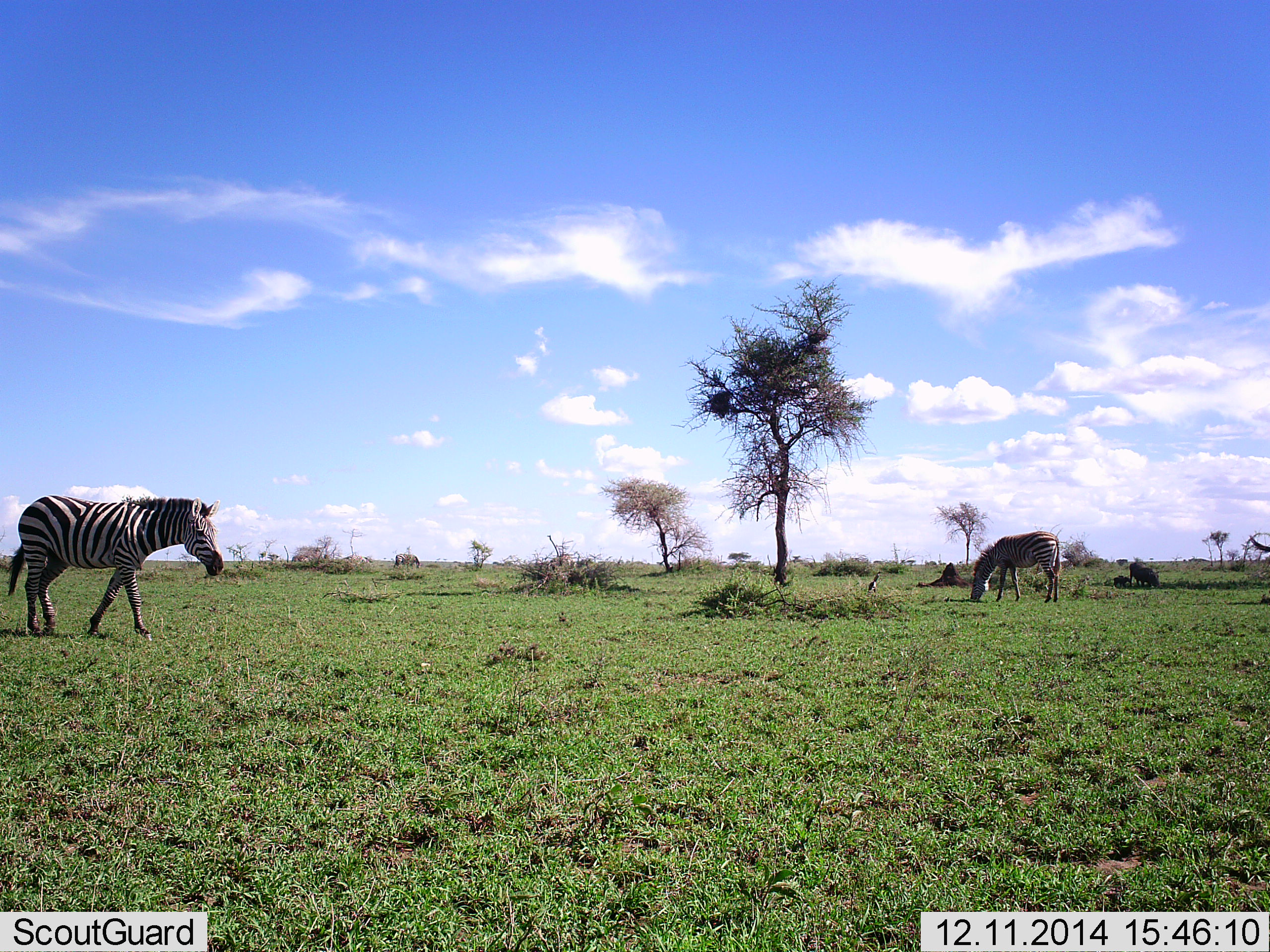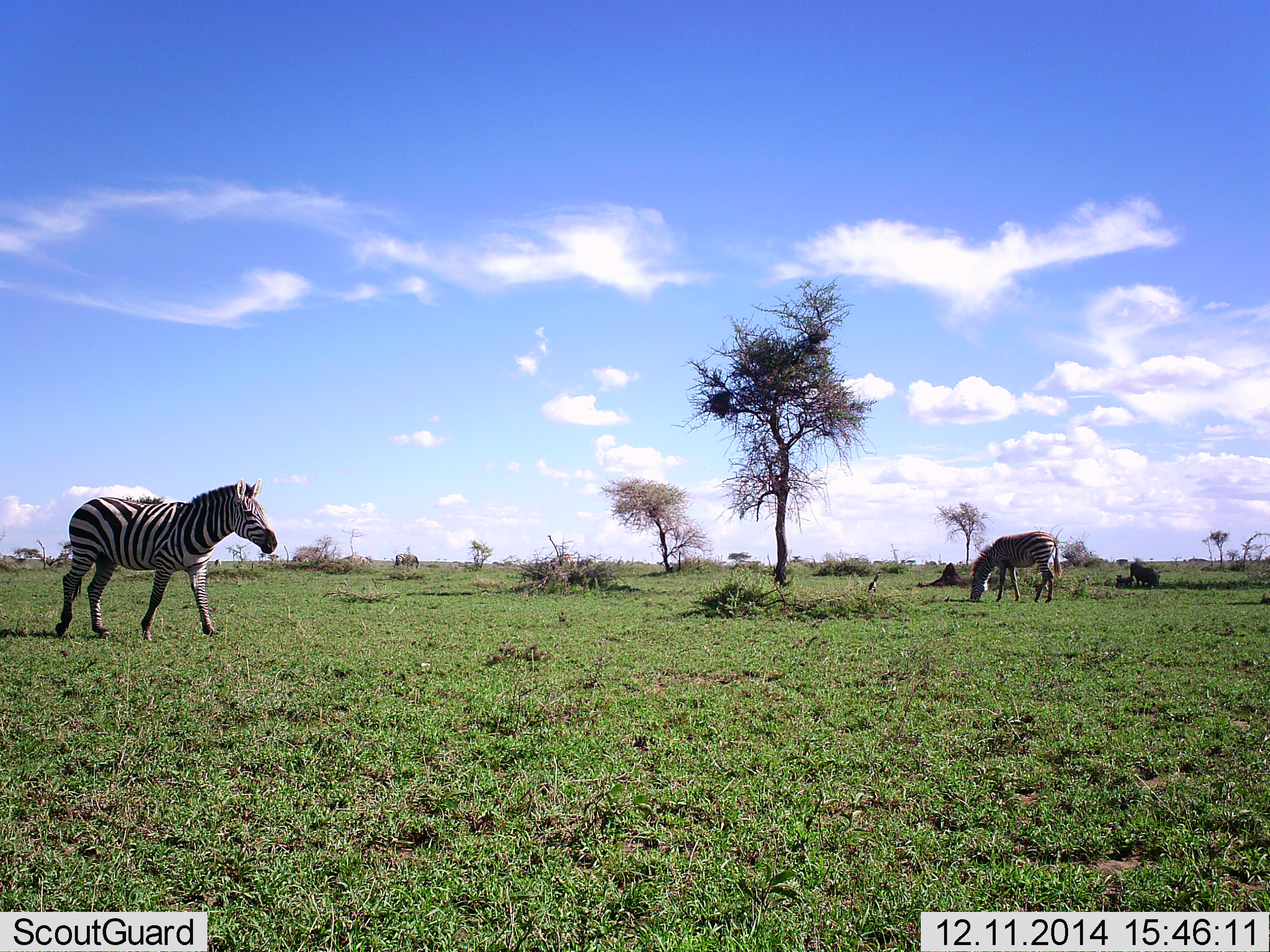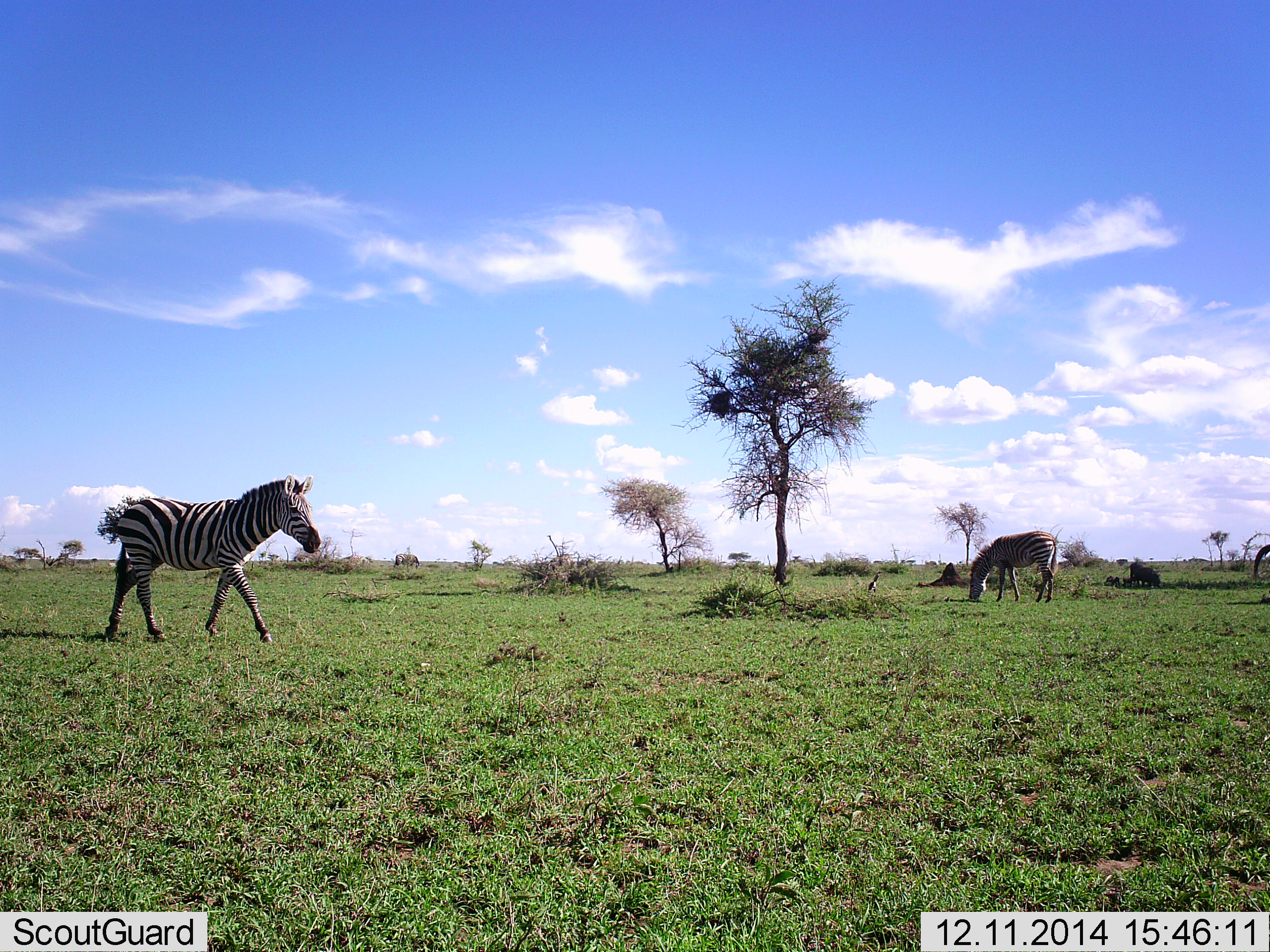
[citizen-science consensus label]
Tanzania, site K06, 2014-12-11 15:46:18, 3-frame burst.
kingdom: Animalia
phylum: Chordata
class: Mammalia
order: Perissodactyla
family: Equidae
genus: Equus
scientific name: Equus quagga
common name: plains zebra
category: zebra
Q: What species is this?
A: Zebra (plains zebra) (Equus quagga).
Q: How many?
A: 3.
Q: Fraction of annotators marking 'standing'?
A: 33%.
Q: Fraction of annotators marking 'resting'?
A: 7%.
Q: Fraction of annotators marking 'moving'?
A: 80%.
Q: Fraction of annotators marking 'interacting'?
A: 7%.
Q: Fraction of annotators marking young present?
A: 7%.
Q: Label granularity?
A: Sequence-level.